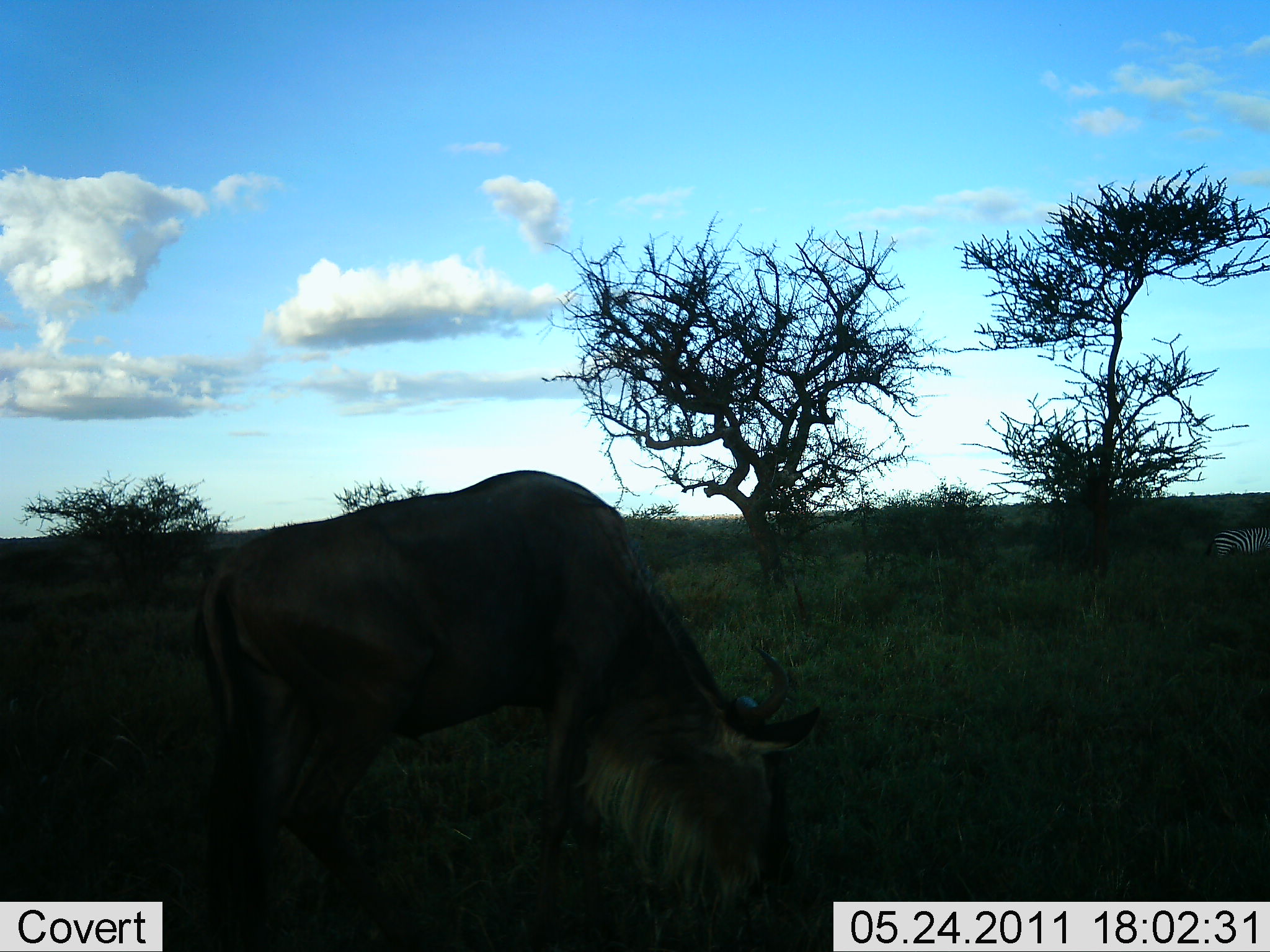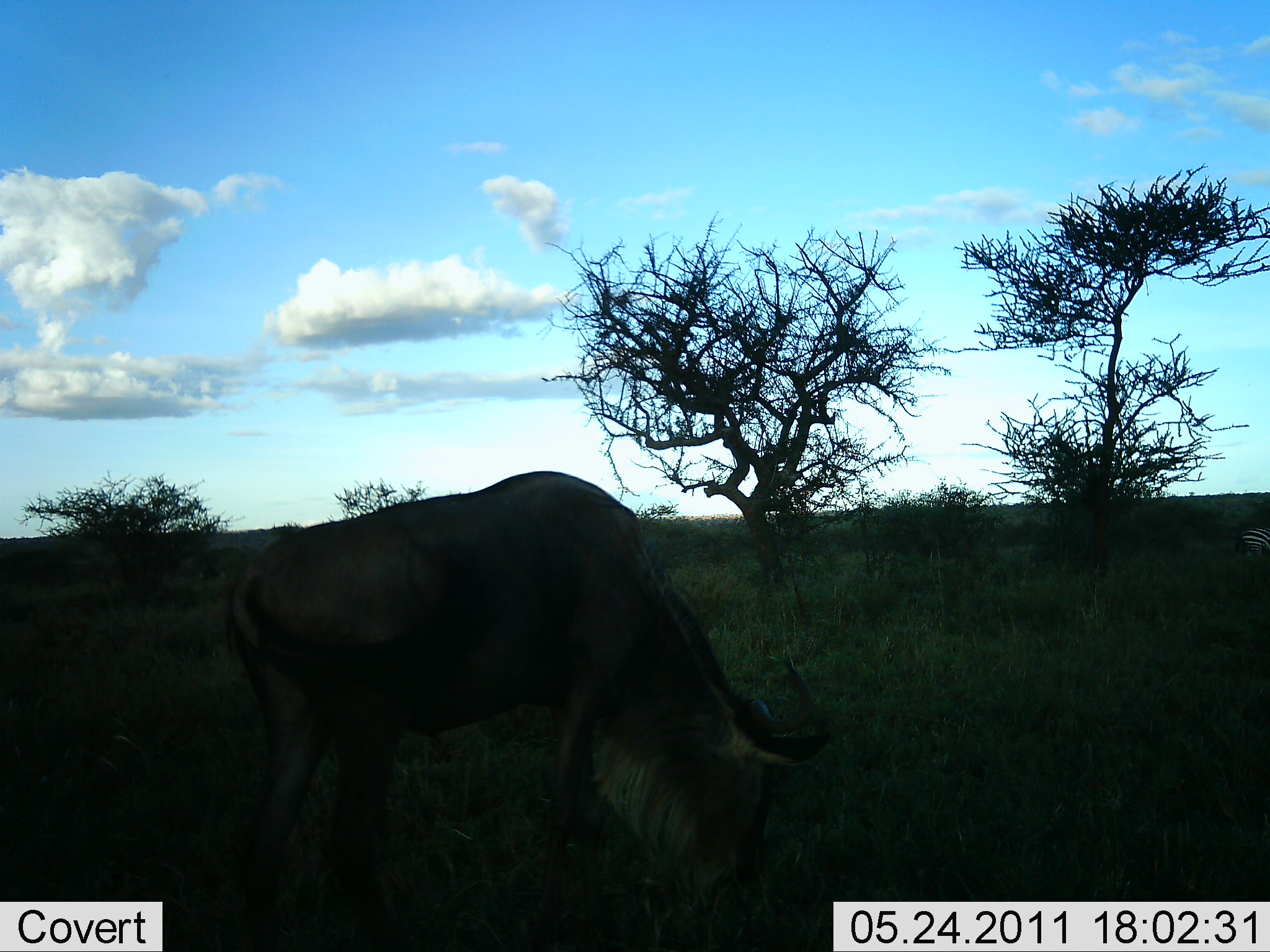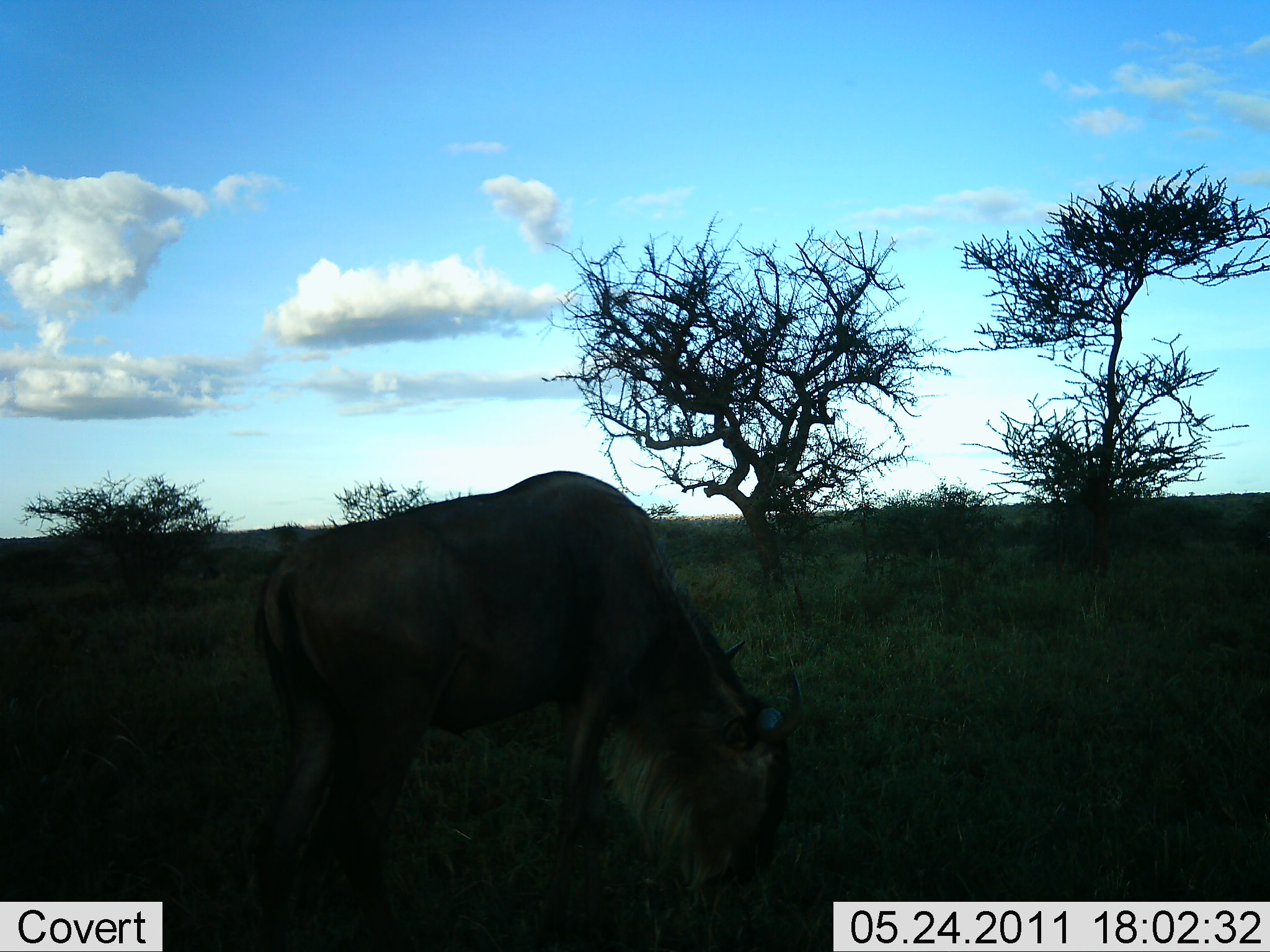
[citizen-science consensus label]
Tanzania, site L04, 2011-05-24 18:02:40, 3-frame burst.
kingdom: Animalia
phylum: Chordata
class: Mammalia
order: Artiodactyla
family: Bovidae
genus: Connochaetes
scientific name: Connochaetes taurinus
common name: blue wildebeest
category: wildebeest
Wildebeest (blue wildebeest) (Connochaetes taurinus), count 1. Behavior (volunteer vote fractions): standing 19%, resting 0%, moving 0%, interacting 0%. Young present (vote fraction): 0%. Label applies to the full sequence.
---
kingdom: Animalia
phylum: Chordata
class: Mammalia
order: Perissodactyla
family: Equidae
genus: Equus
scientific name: Equus quagga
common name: plains zebra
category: zebra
Zebra (plains zebra) (Equus quagga), count 1. Behavior (volunteer vote fractions): standing 17%, resting 0%, moving 92%, interacting 0%. Young present (vote fraction): 0%. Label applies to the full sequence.